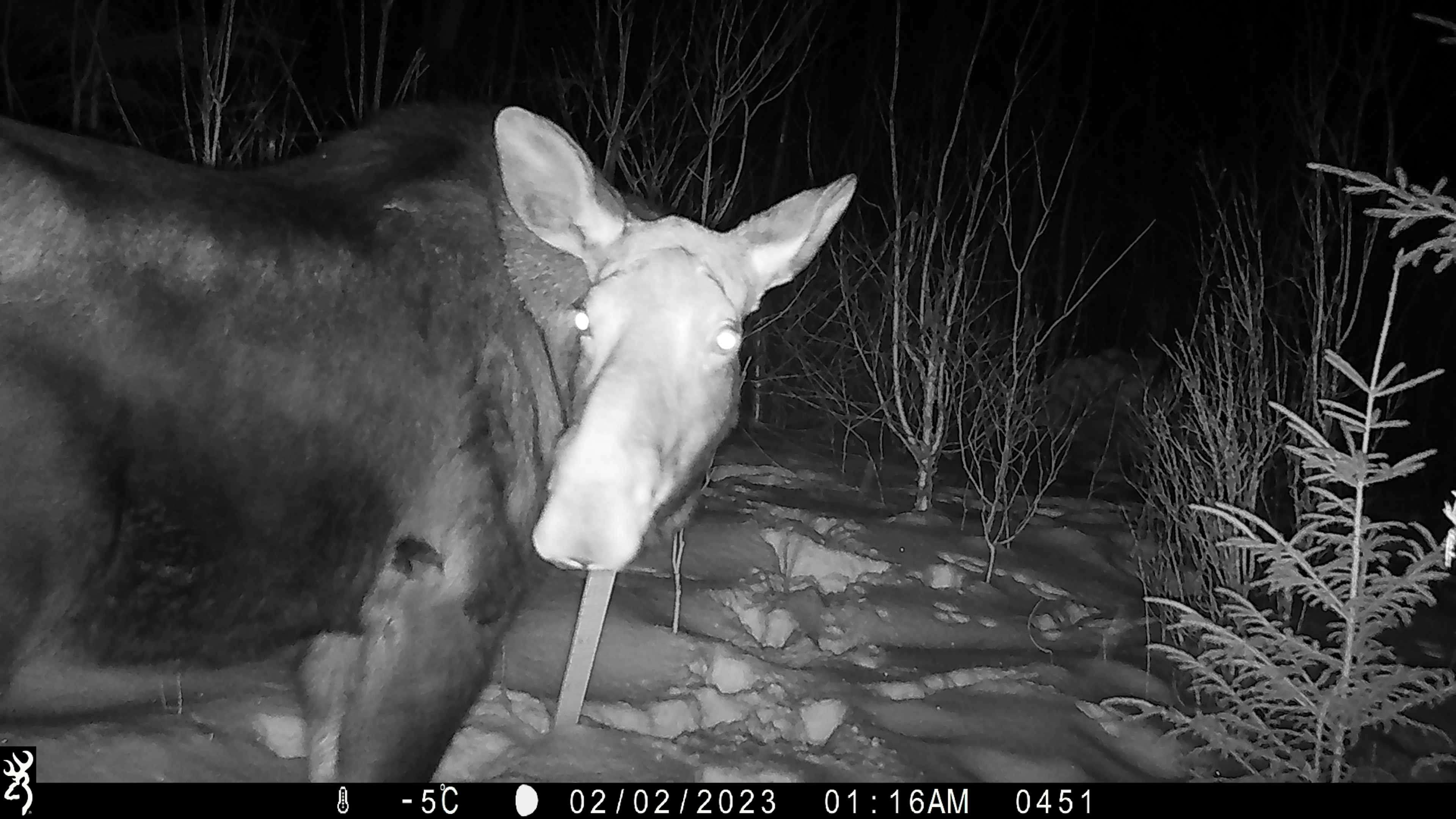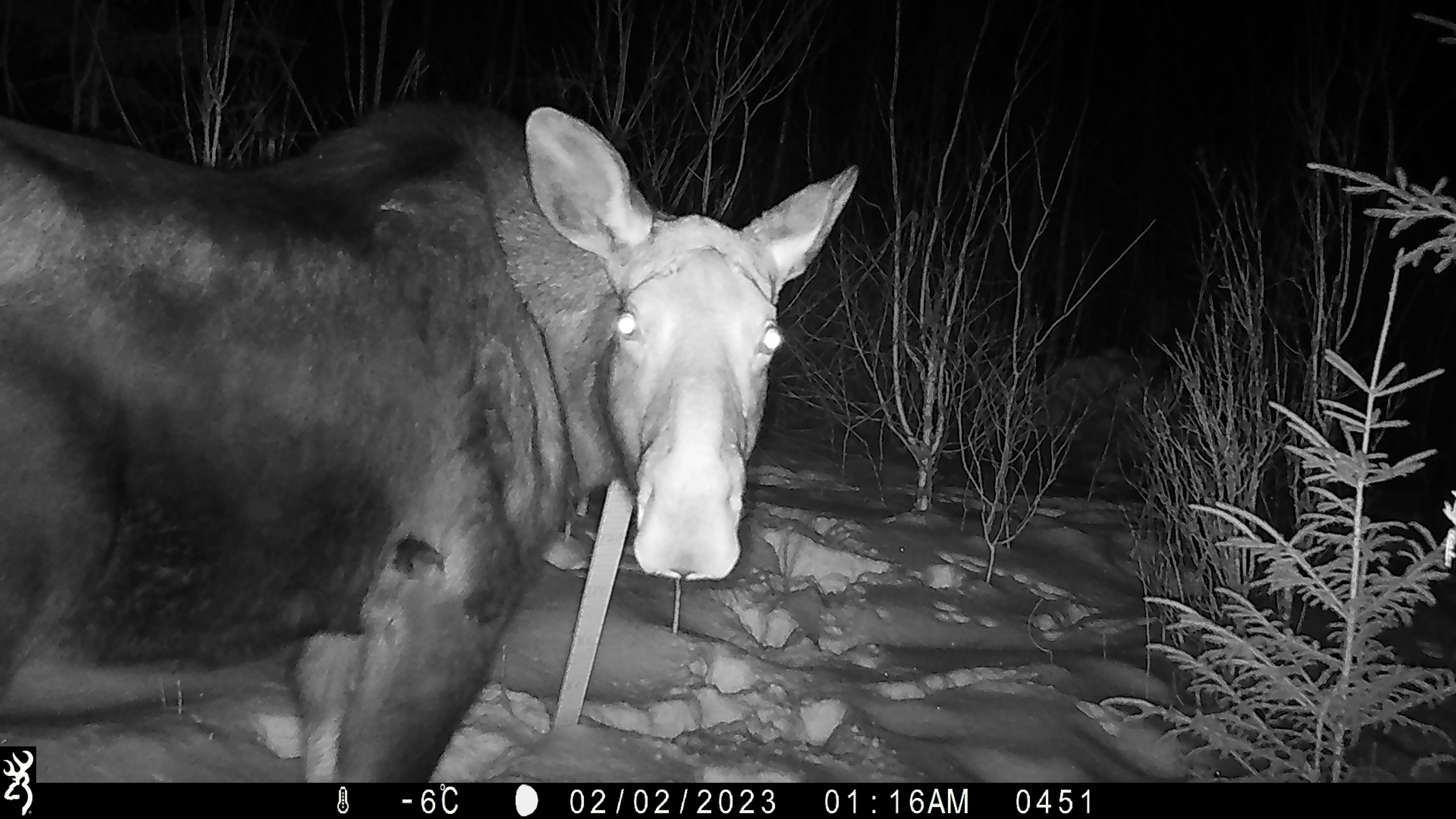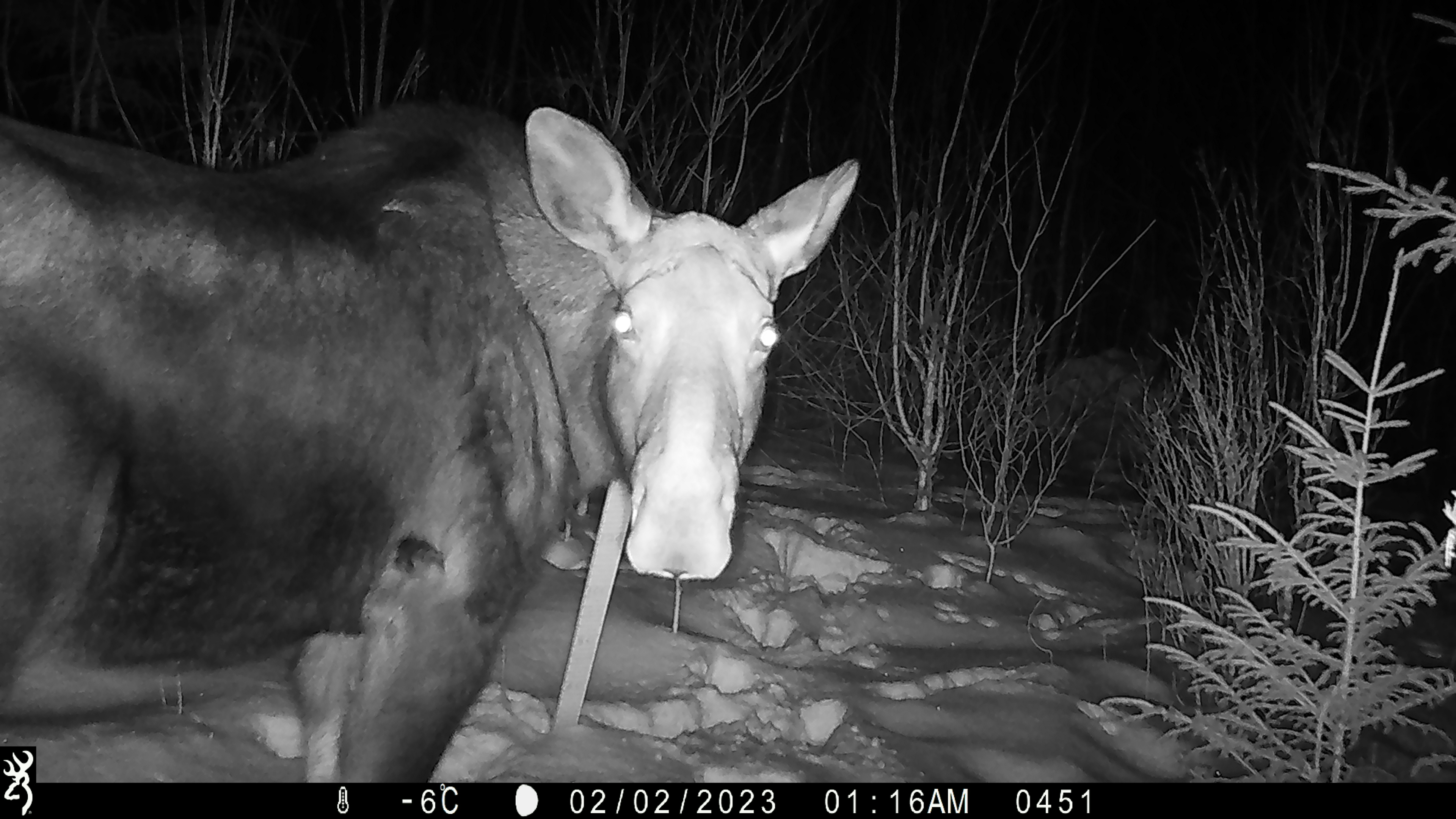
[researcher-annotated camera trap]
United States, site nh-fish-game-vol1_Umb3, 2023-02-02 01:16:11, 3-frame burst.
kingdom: Animalia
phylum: Chordata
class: Mammalia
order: Artiodactyla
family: Cervidae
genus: Alces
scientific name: Alces alces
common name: moose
Moose (Alces alces).